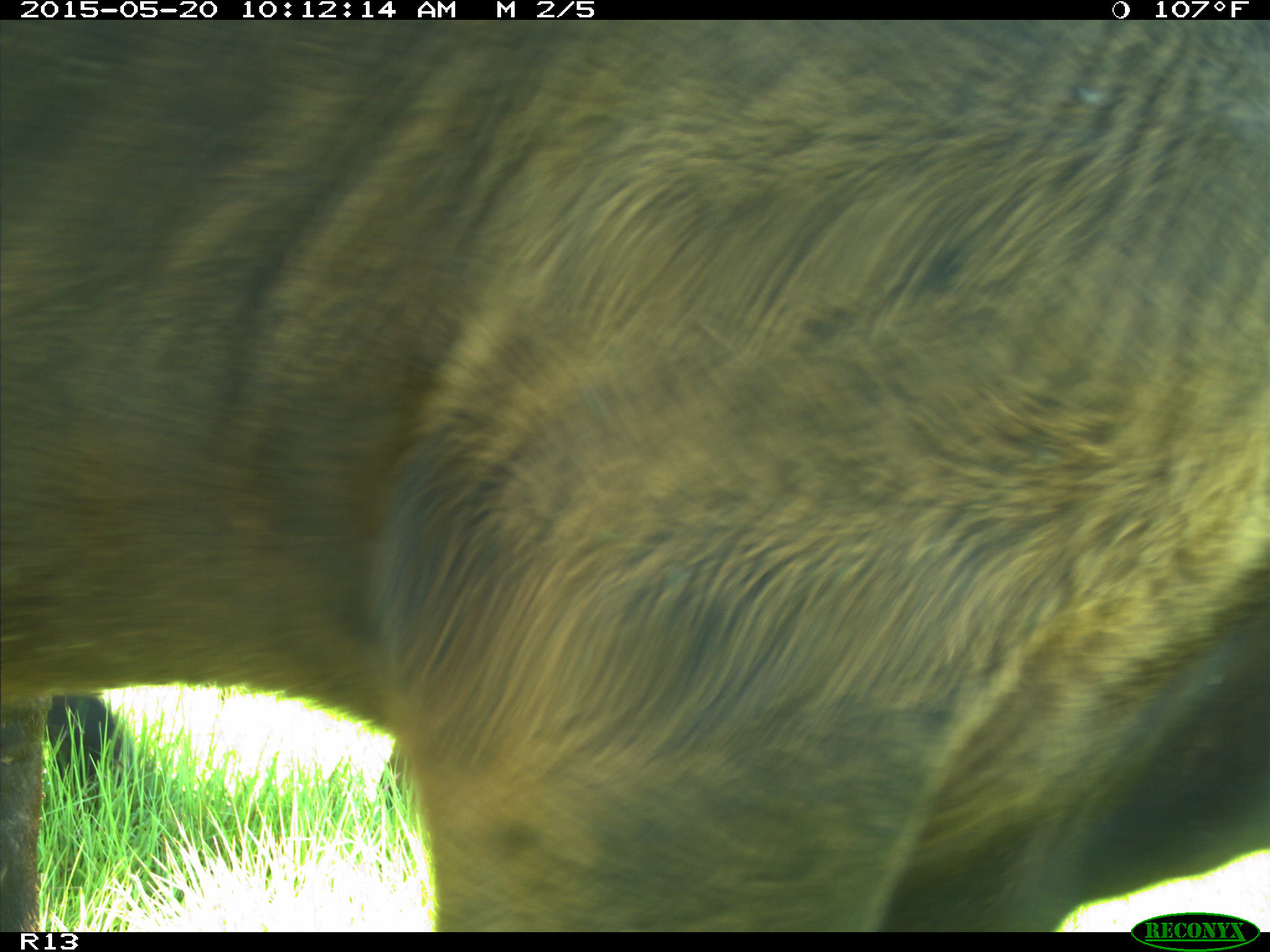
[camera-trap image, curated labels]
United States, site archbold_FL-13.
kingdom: Animalia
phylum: Chordata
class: Mammalia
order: Artiodactyla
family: Bovidae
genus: Bos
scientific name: Bos taurus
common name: domestic cow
Bos taurus (domestic cow).